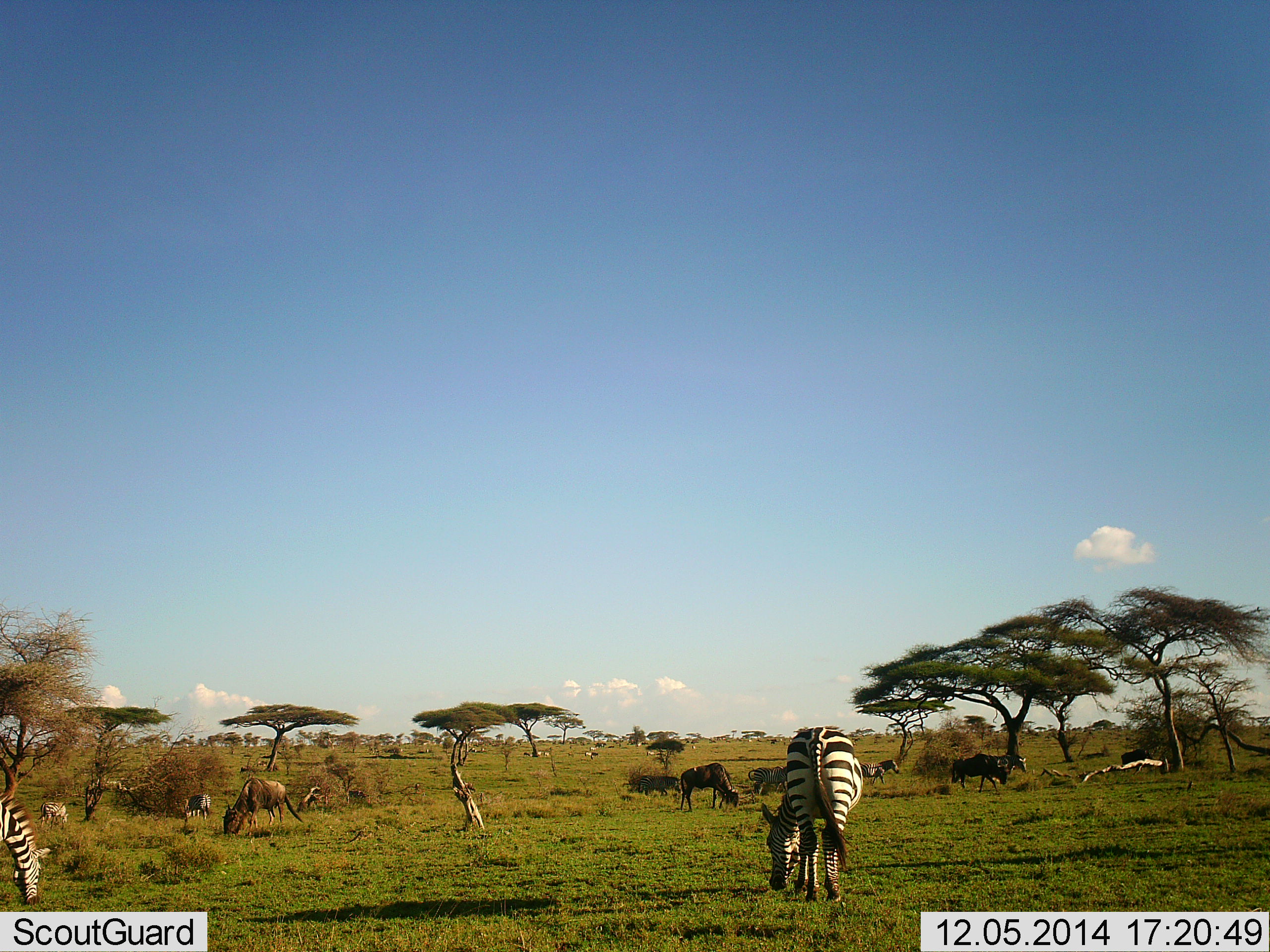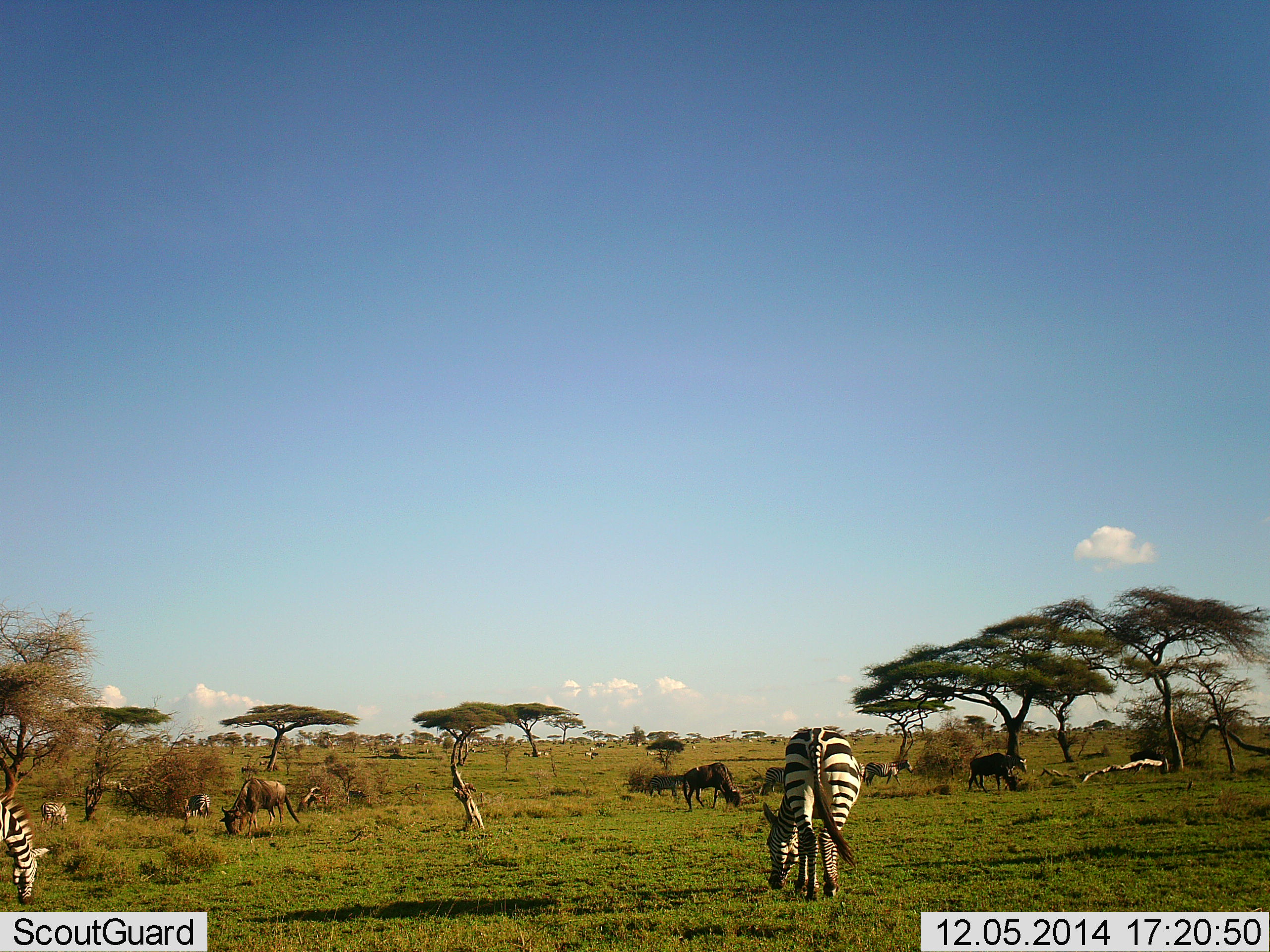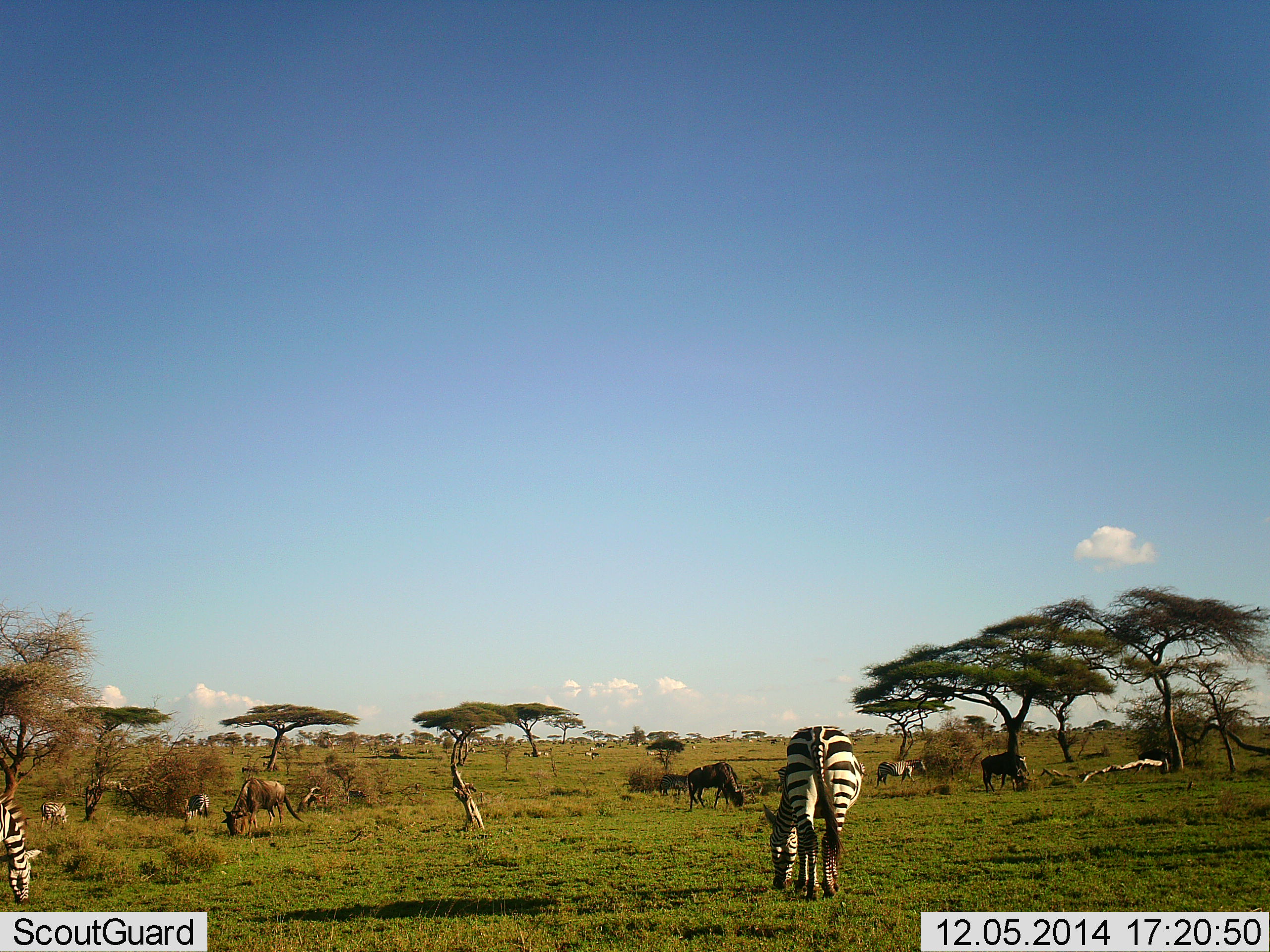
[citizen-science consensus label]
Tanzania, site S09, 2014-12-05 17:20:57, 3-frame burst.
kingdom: Animalia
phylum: Chordata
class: Mammalia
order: Artiodactyla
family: Bovidae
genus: Connochaetes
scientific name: Connochaetes taurinus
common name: blue wildebeest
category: wildebeest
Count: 5.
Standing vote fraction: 30%.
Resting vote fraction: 0%.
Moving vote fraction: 50%.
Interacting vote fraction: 0%.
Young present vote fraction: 0%.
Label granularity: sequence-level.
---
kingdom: Animalia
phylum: Chordata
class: Mammalia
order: Perissodactyla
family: Equidae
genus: Equus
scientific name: Equus quagga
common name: plains zebra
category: zebra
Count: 5.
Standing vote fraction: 33%.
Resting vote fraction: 8%.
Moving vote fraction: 33%.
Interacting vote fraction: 0%.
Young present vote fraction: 0%.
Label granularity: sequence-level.